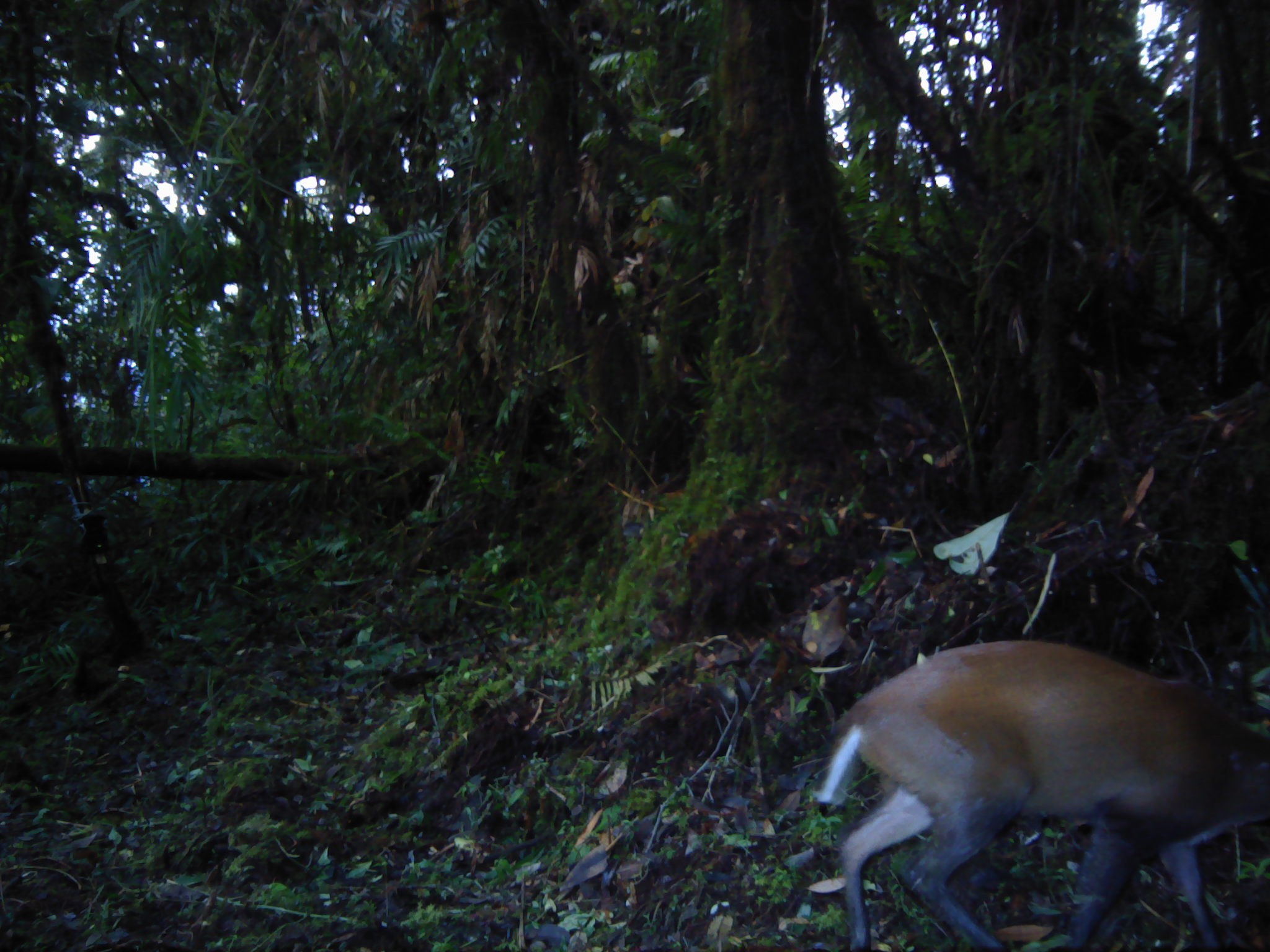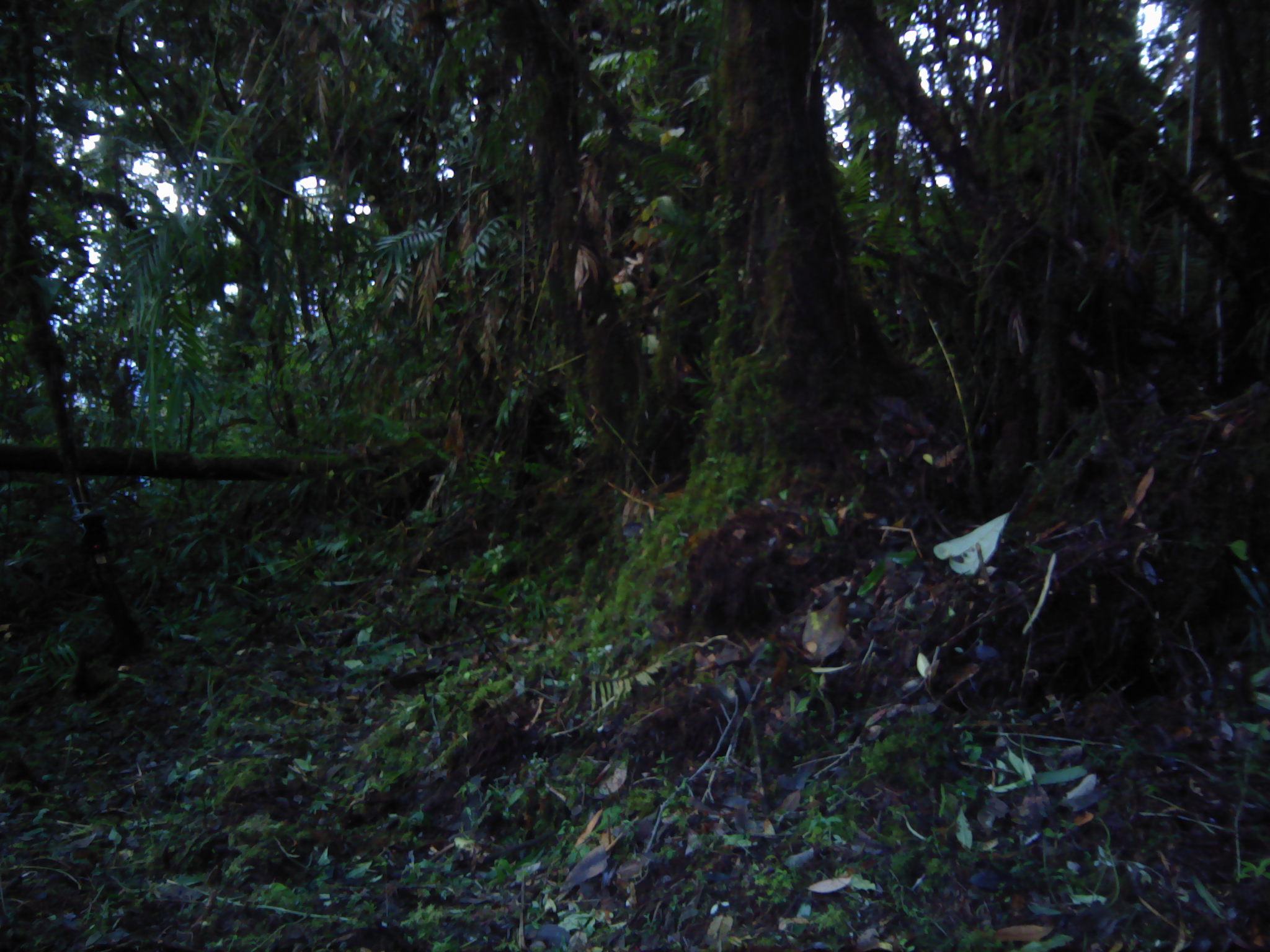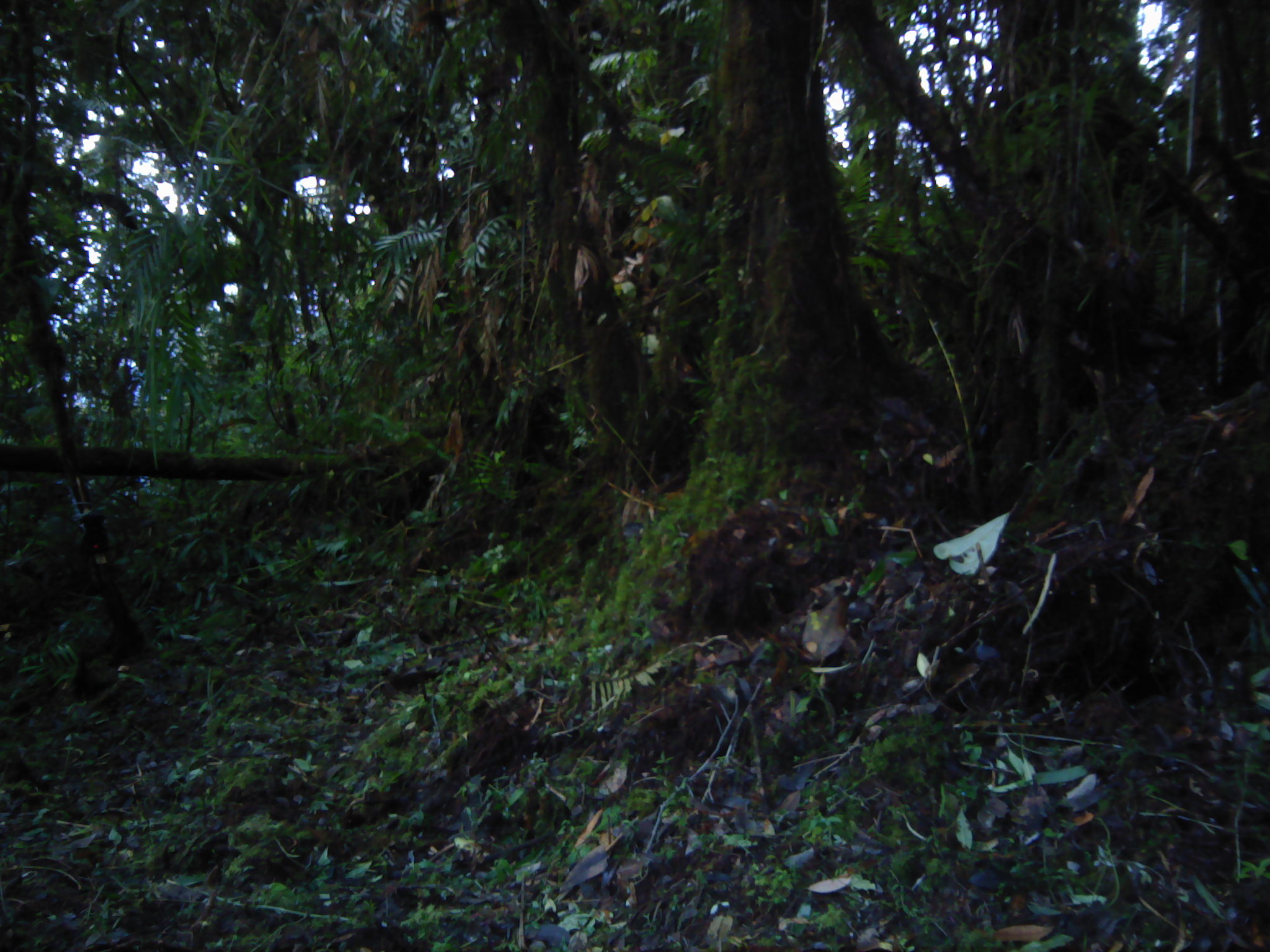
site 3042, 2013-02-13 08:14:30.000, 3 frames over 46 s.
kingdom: Animalia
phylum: Chordata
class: Mammalia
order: Artiodactyla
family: Cervidae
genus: Muntiacus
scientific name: Muntiacus muntjak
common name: southern red muntjac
Muntiacus muntjak (southern red muntjac), count 1.